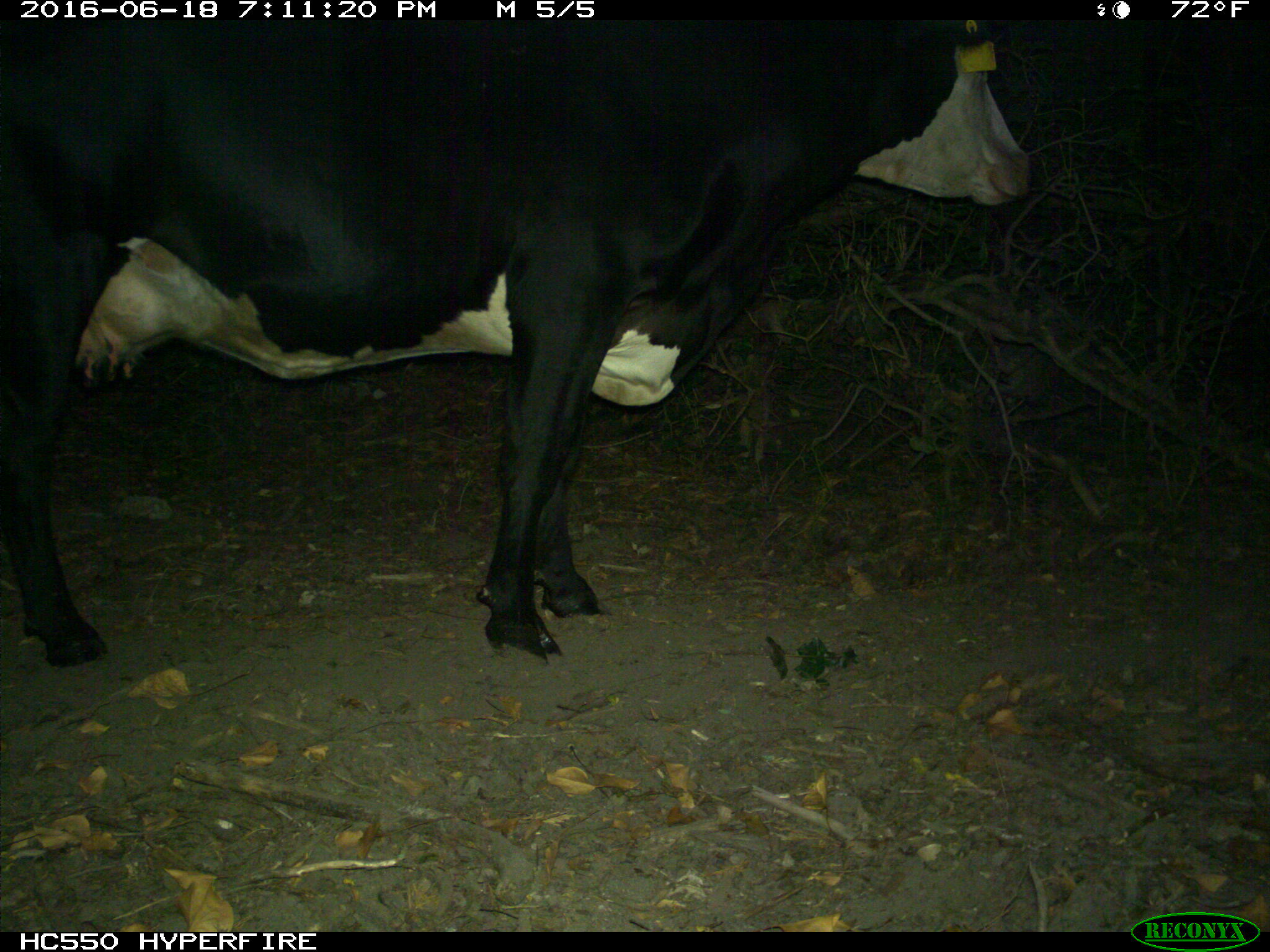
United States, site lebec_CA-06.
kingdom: Animalia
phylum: Chordata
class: Mammalia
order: Artiodactyla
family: Bovidae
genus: Bos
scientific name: Bos taurus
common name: domestic cow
Bos taurus (domestic cow).